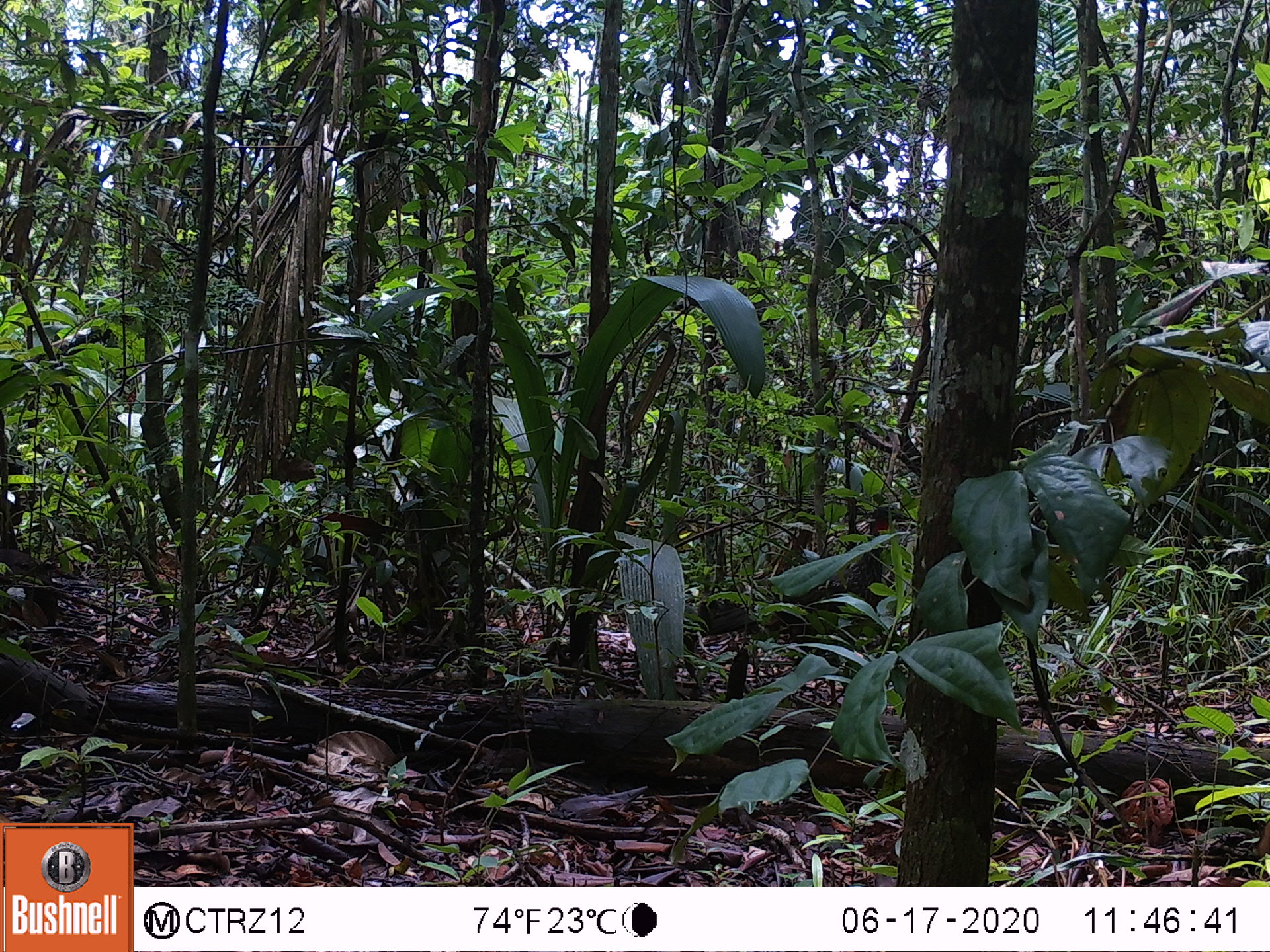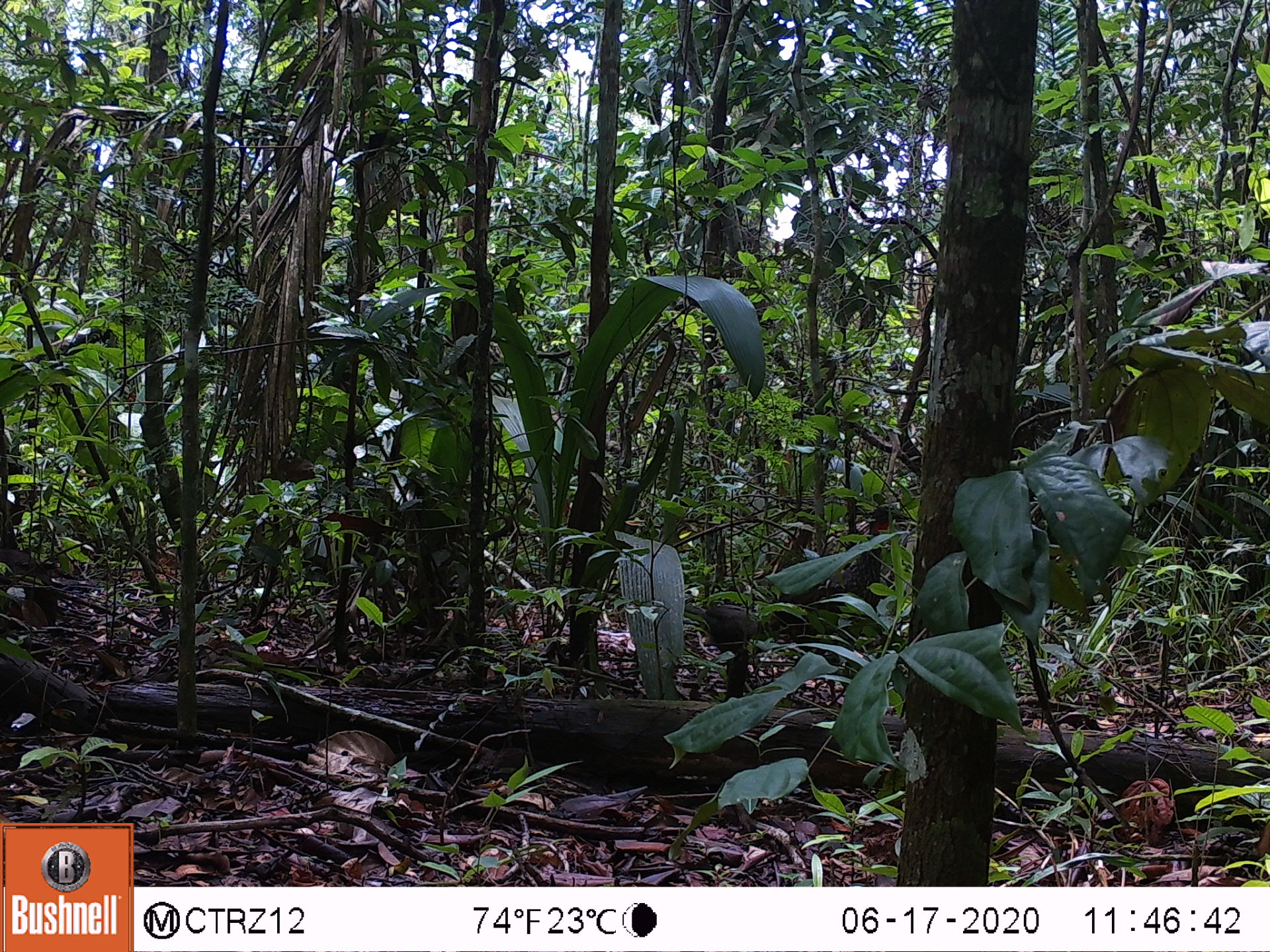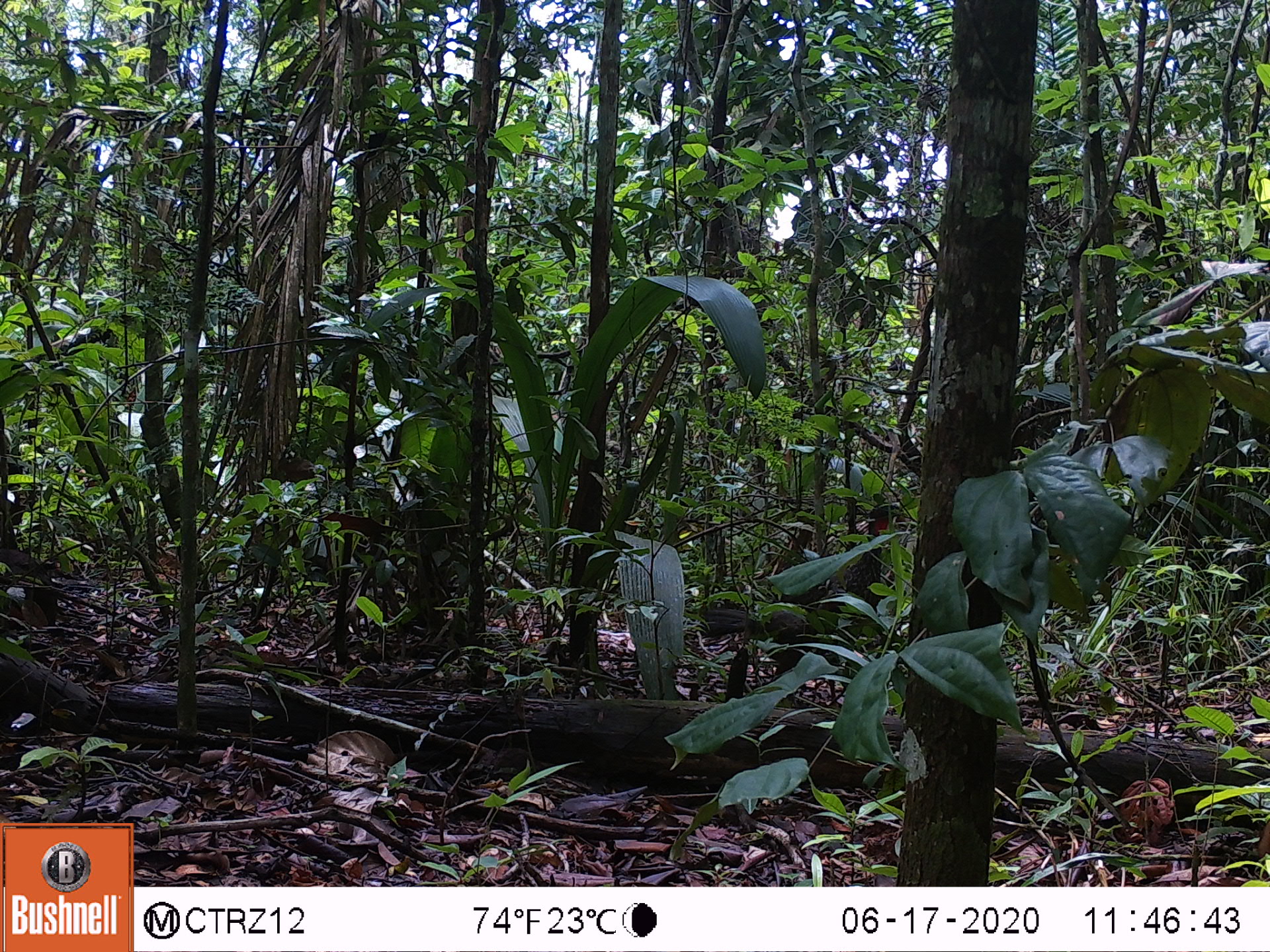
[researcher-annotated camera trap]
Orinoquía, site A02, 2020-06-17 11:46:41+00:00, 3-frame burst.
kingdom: Animalia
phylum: Chordata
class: Aves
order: Galliformes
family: Cracidae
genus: Penelope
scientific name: Penelope jacquacu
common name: spix's guan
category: spixs guan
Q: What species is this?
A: Spixs guan (spix's guan) (Penelope jacquacu).